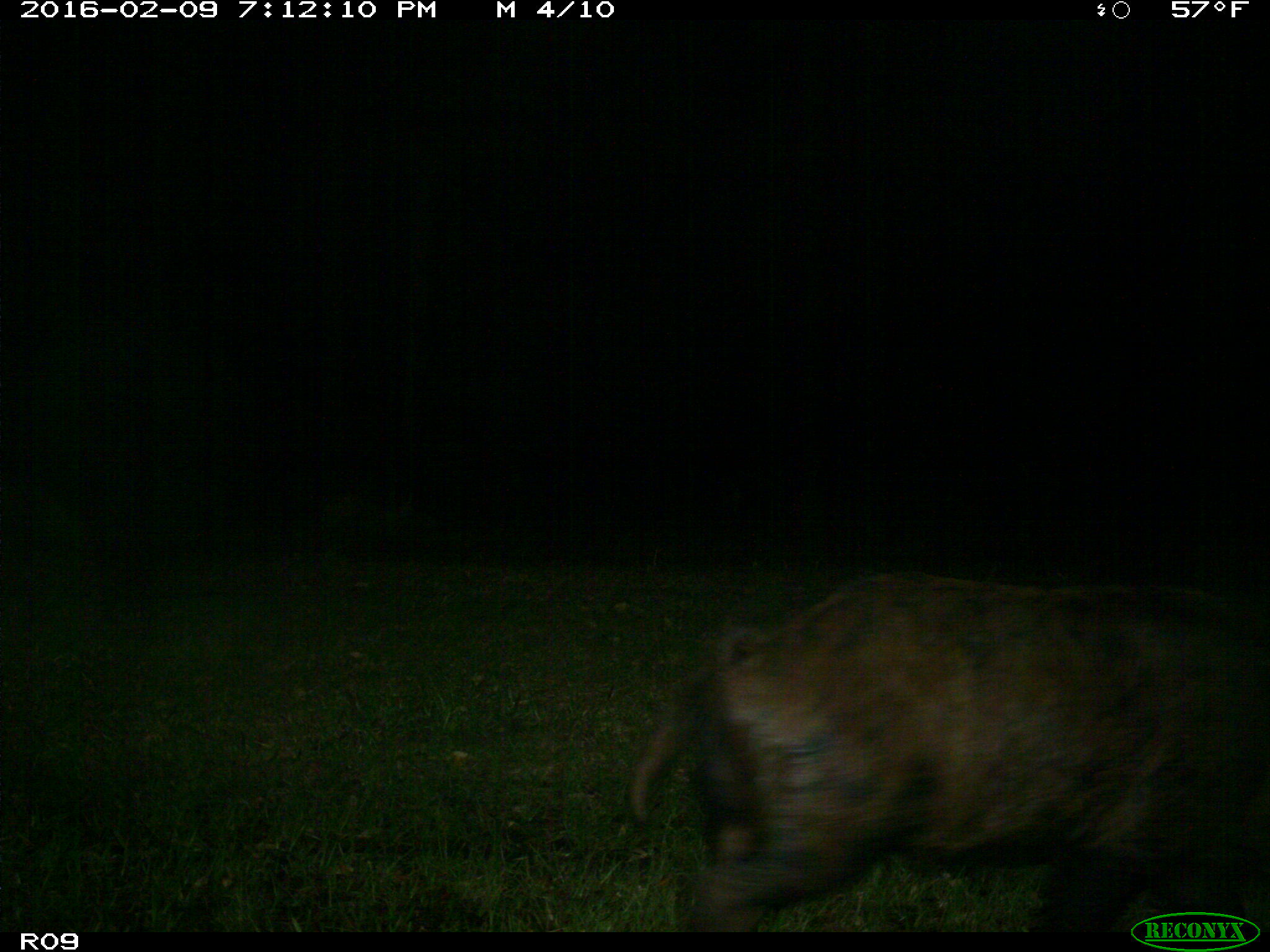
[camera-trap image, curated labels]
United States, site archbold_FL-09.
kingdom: Animalia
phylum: Chordata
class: Mammalia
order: Artiodactyla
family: Suidae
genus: Sus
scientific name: Sus scrofa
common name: wild boar